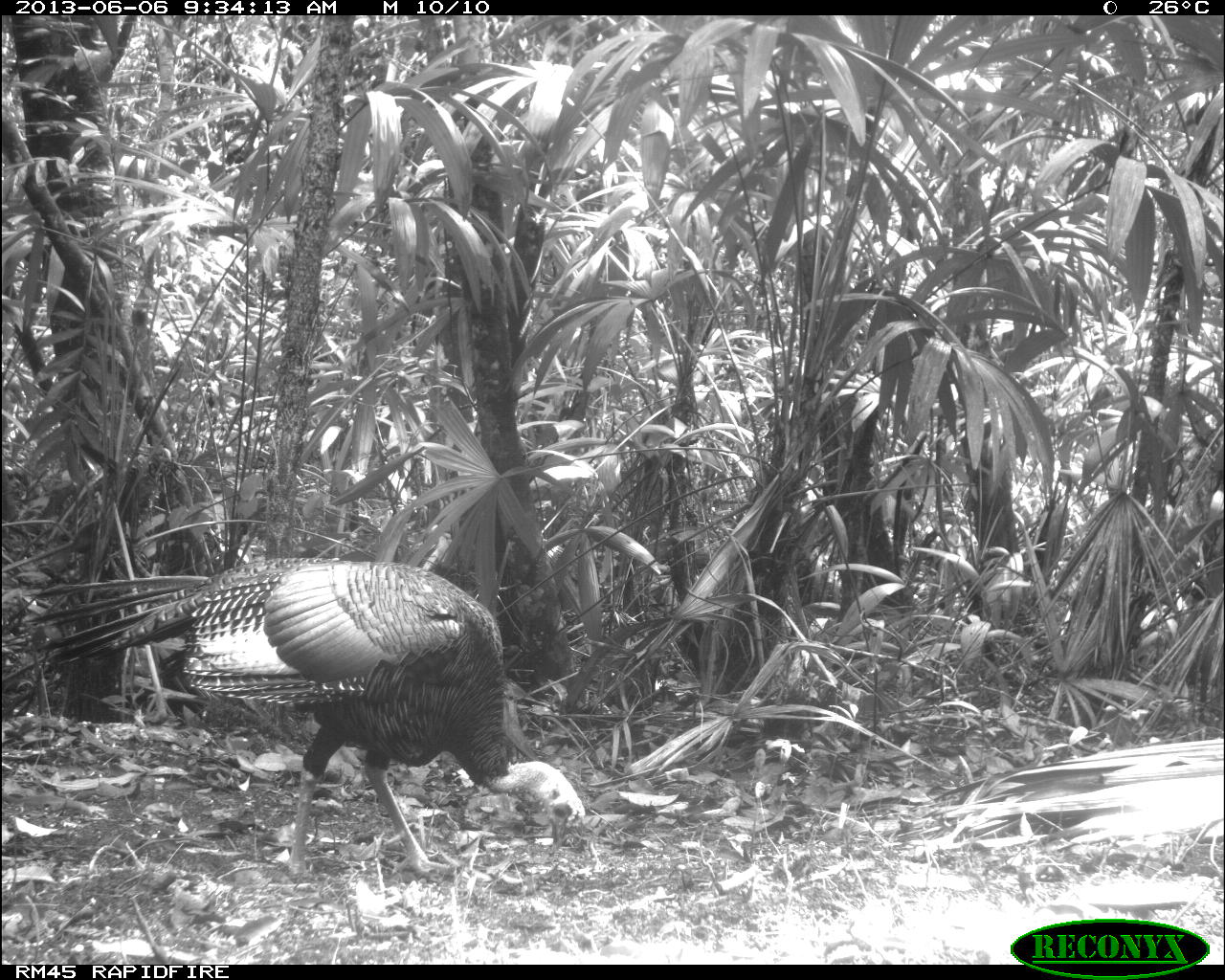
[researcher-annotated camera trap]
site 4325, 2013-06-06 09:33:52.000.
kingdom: Animalia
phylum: Chordata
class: Aves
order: Galliformes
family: Phasianidae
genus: Meleagris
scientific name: Meleagris ocellata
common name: ocellated turkey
Meleagris ocellata (ocellated turkey), count 1, sex male.